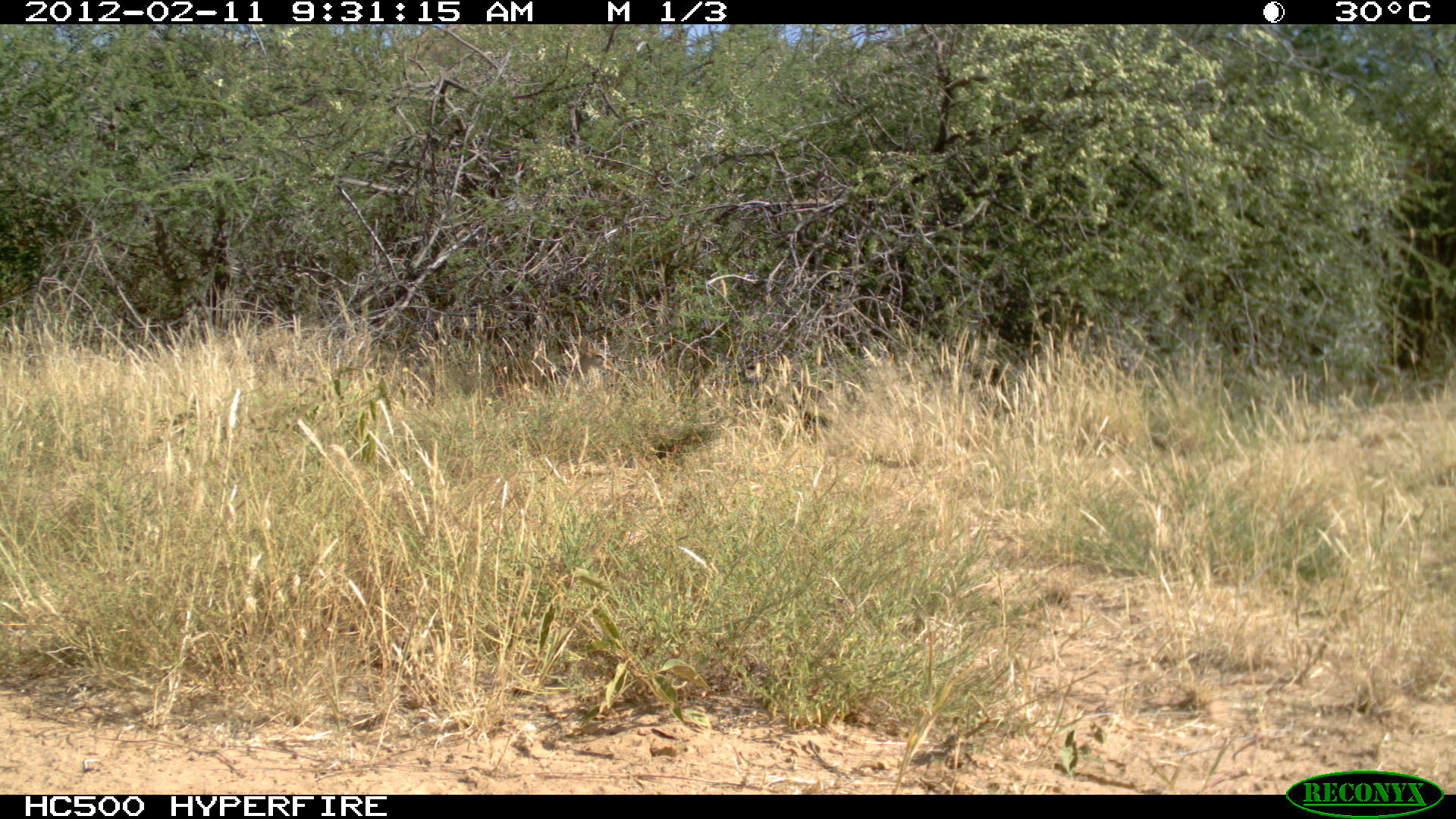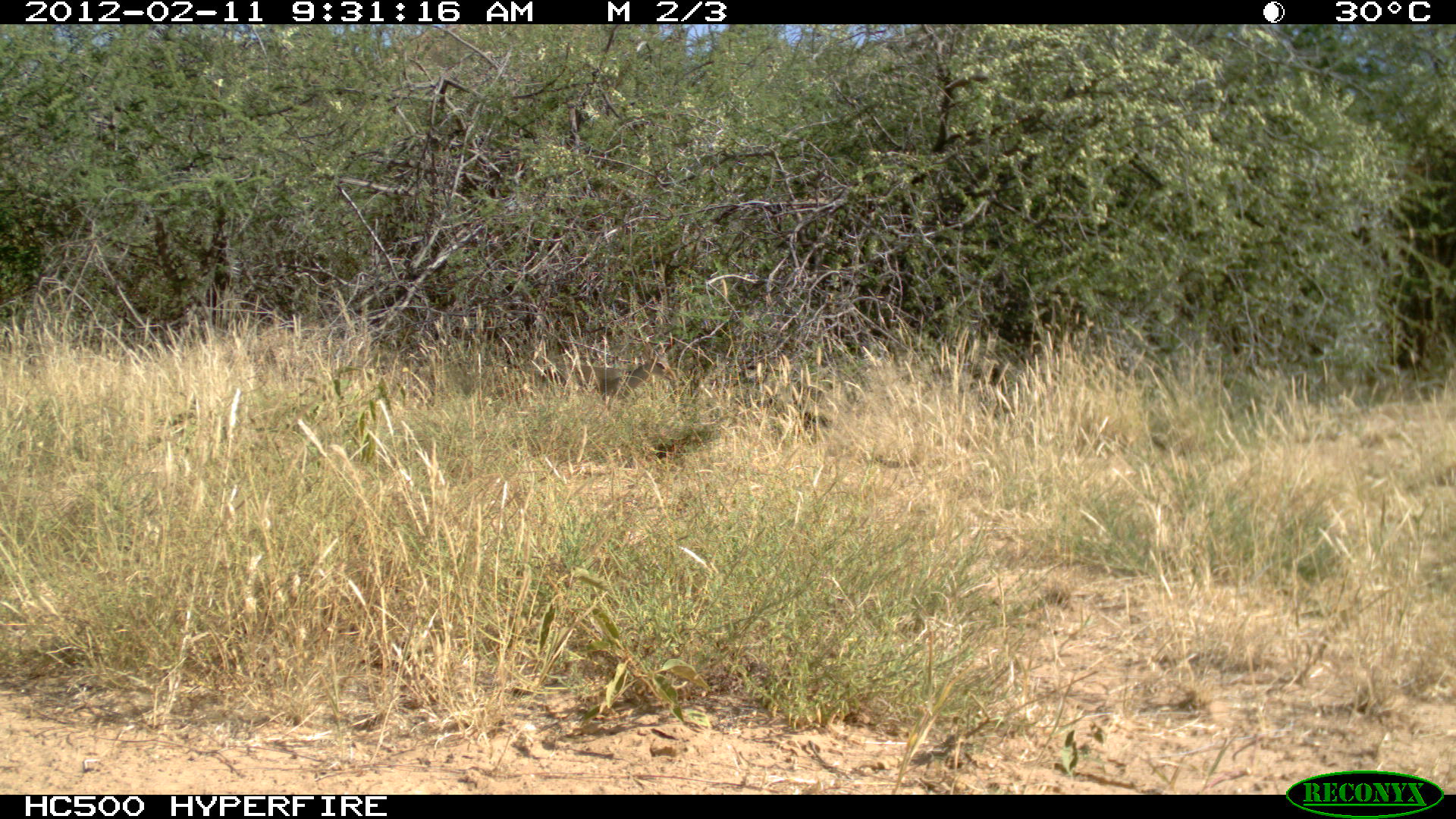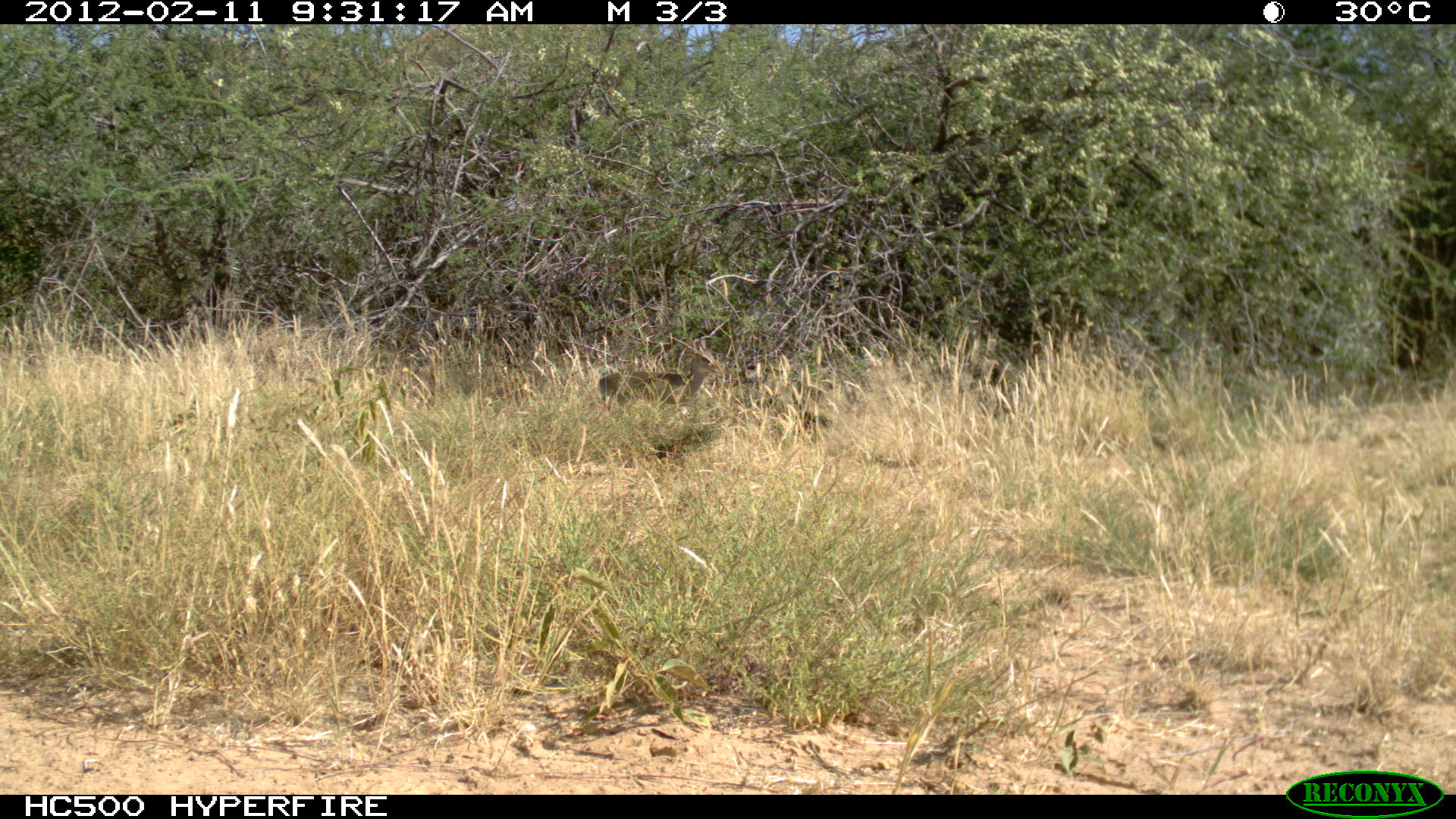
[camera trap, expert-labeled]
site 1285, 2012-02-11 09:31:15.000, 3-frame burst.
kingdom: Animalia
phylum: Chordata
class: Mammalia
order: Artiodactyla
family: Bovidae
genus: Madoqua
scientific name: Madoqua guentheri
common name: günther's dik-dik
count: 1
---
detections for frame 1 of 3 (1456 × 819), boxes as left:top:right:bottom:
madoqua guentheri: 737:349:859:432; 487:334:616:405; 930:357:1013:420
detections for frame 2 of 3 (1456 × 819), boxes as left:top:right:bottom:
madoqua guentheri: 735:354:858:437; 539:339:680:405; 927:353:1009:413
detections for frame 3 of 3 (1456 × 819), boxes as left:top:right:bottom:
madoqua guentheri: 595:332:724:407